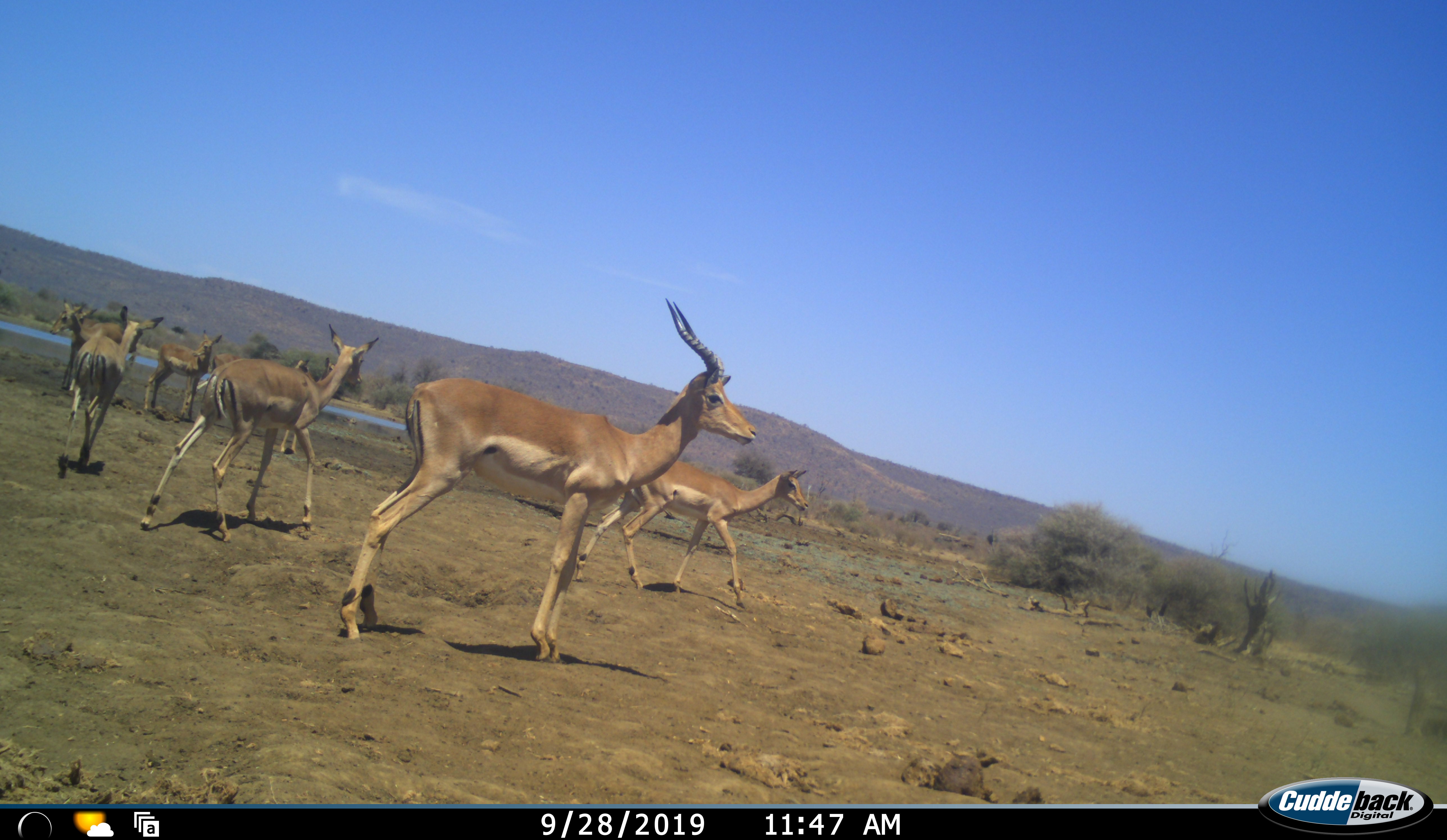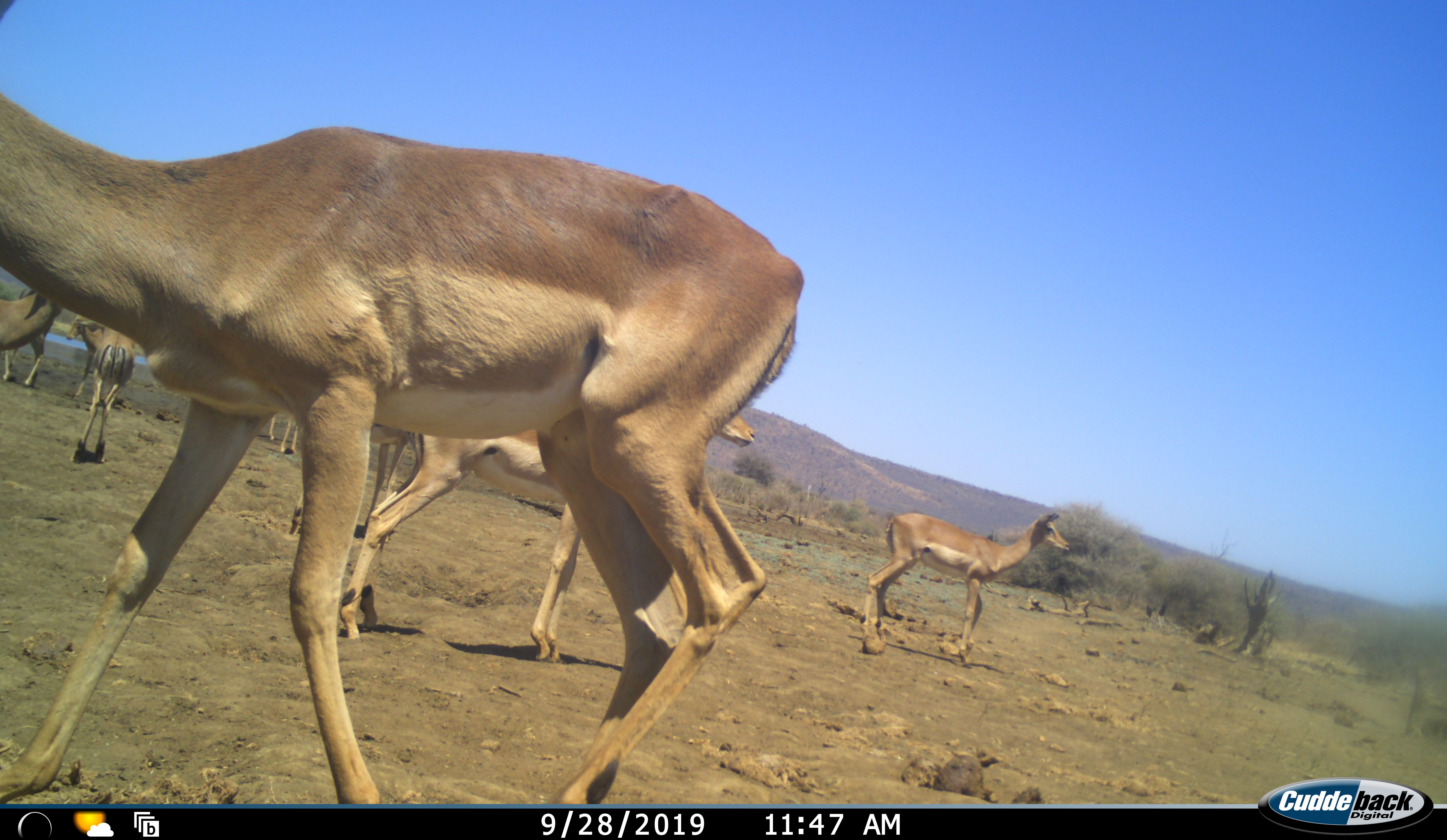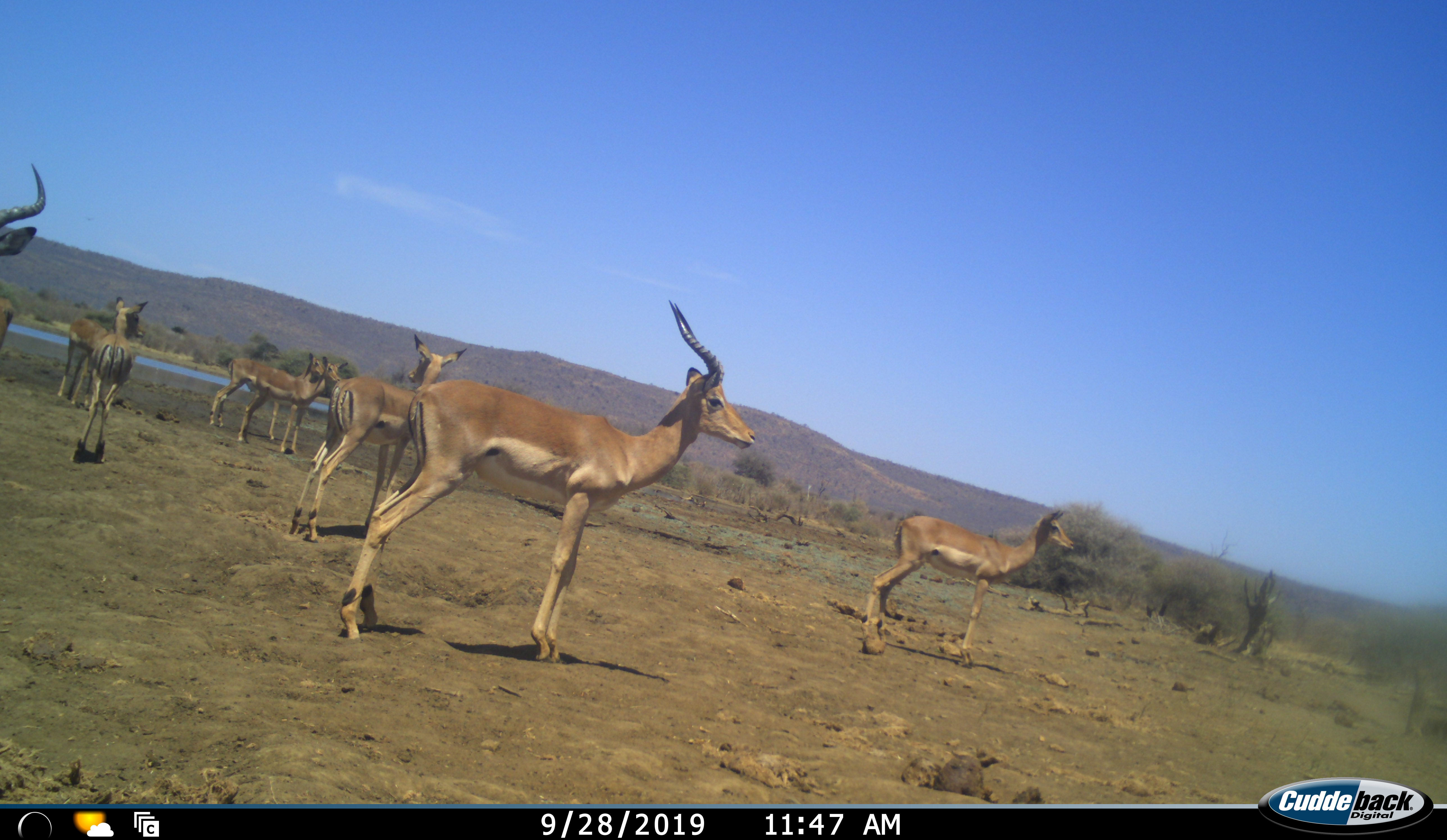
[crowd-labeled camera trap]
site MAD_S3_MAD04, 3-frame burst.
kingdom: Animalia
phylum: Chordata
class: Mammalia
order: Artiodactyla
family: Bovidae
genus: Aepyceros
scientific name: Aepyceros melampus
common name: impala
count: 8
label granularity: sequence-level